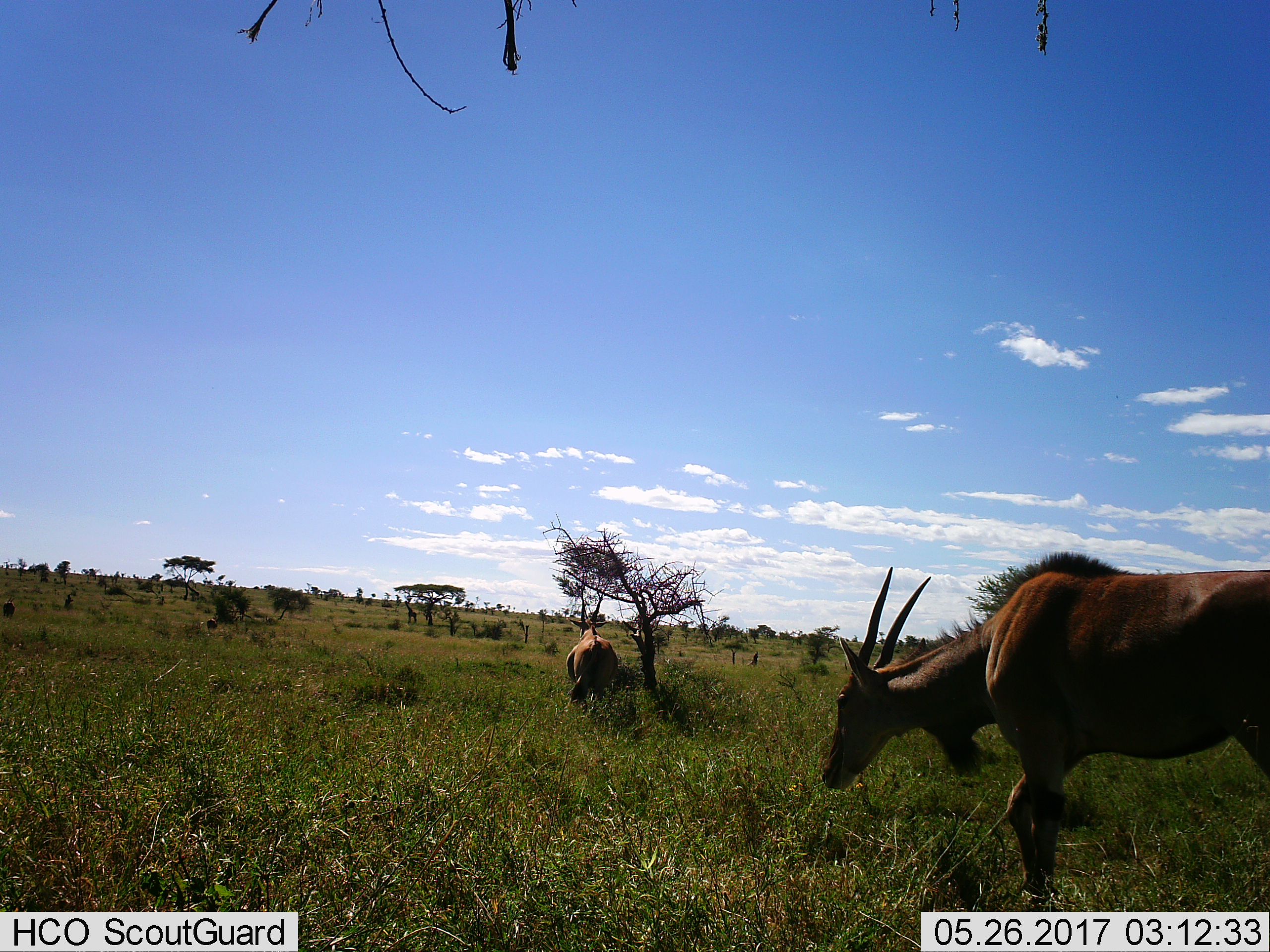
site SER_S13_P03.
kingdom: Animalia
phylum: Chordata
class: Mammalia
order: Artiodactyla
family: Bovidae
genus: Tragelaphus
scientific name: Tragelaphus oryx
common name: eland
Eland (Tragelaphus oryx), count 2. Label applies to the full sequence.